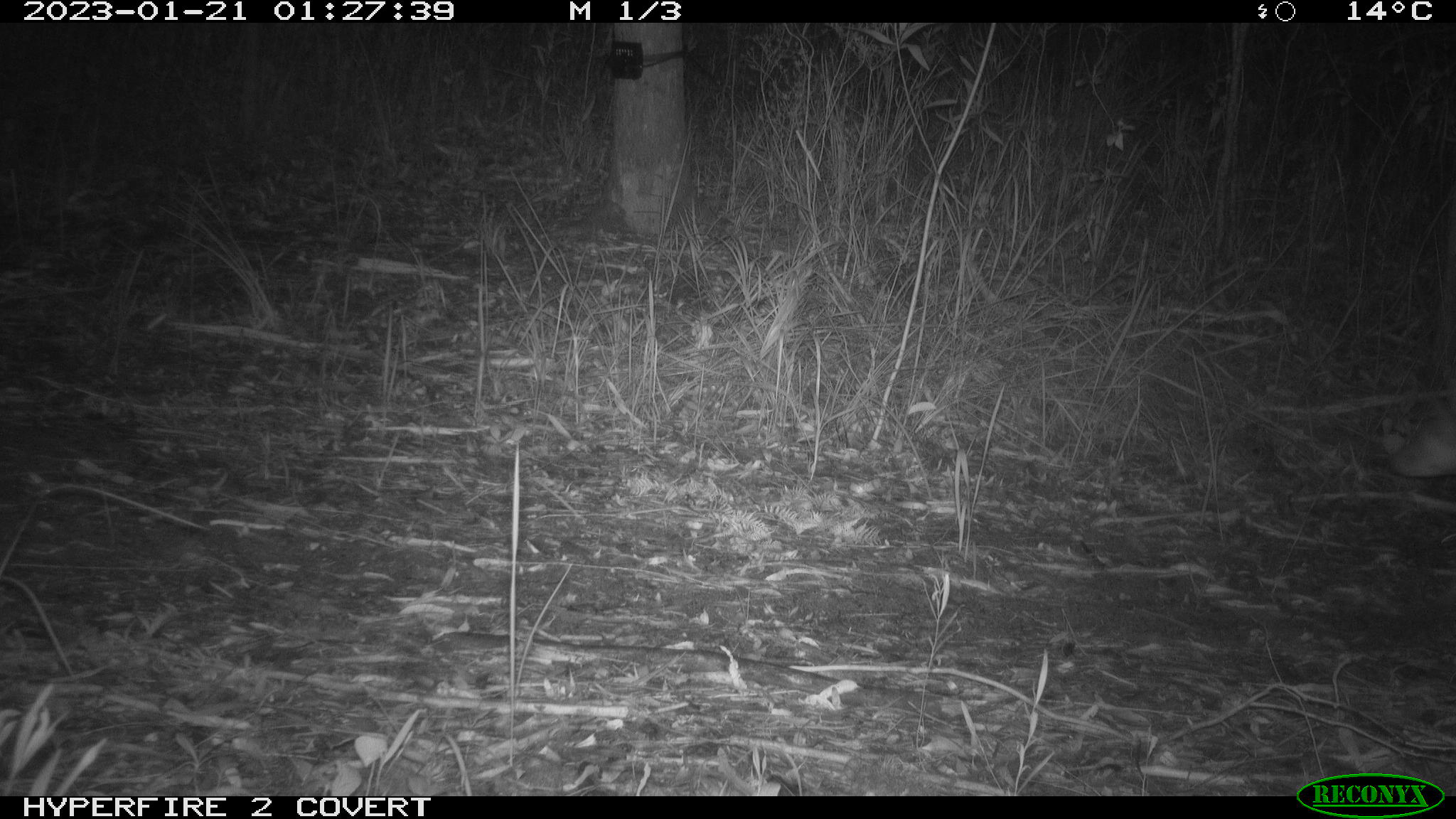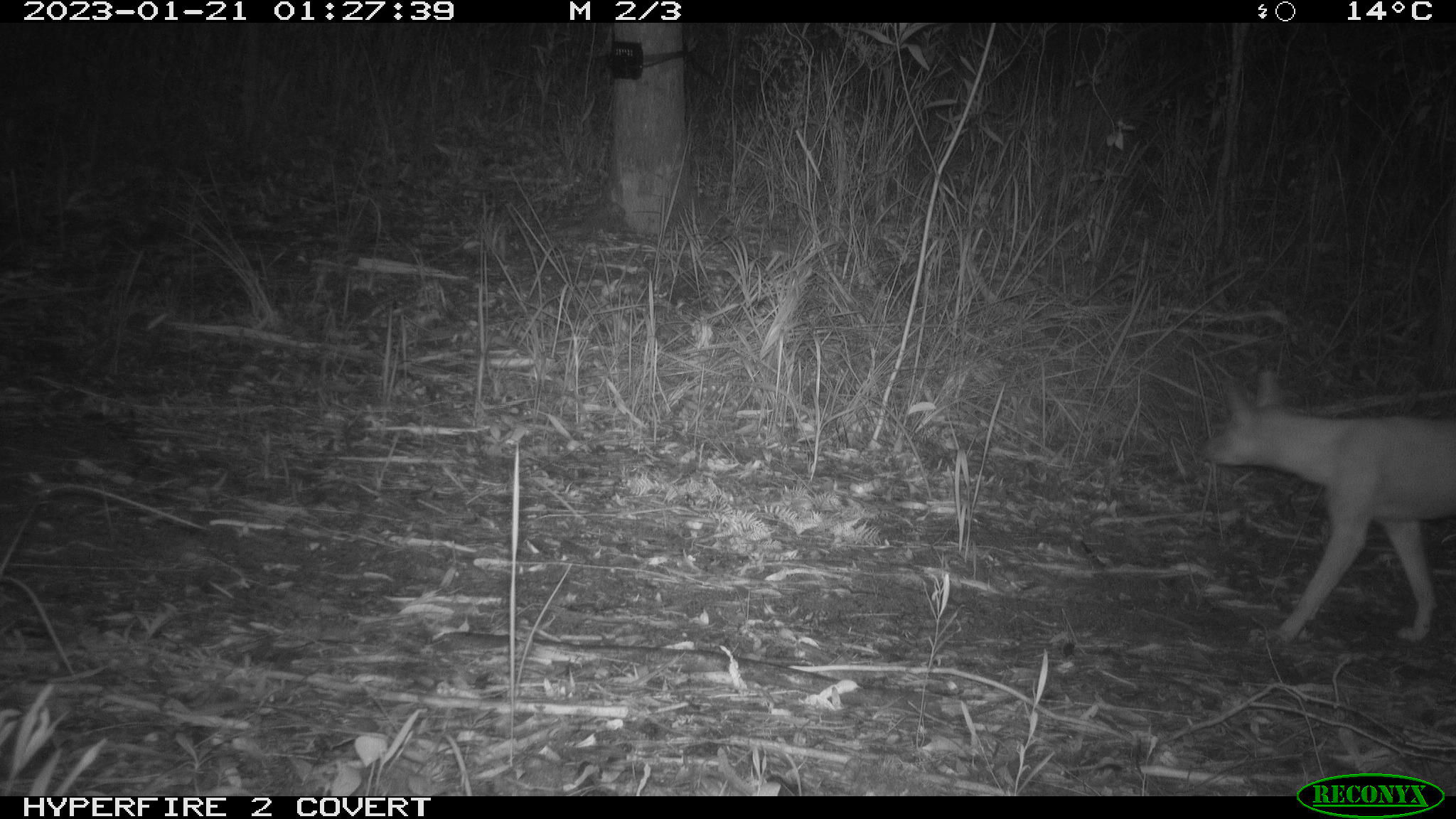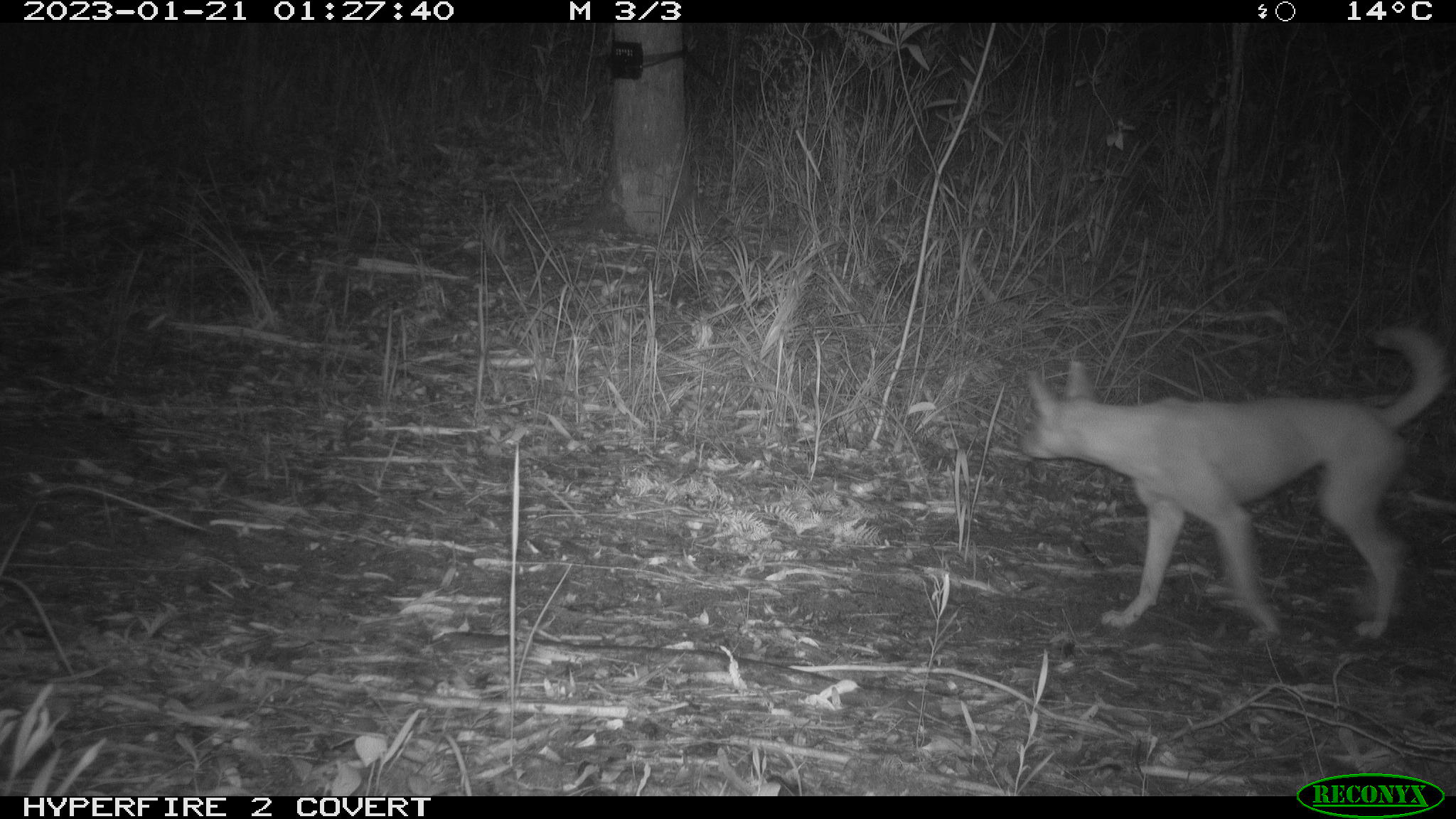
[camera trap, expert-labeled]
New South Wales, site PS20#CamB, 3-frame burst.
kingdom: Animalia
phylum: Chordata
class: Mammalia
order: Carnivora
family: Canidae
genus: Canis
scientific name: Canis familiaris dingo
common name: dingo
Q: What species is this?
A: Dingo (Canis familiaris dingo).